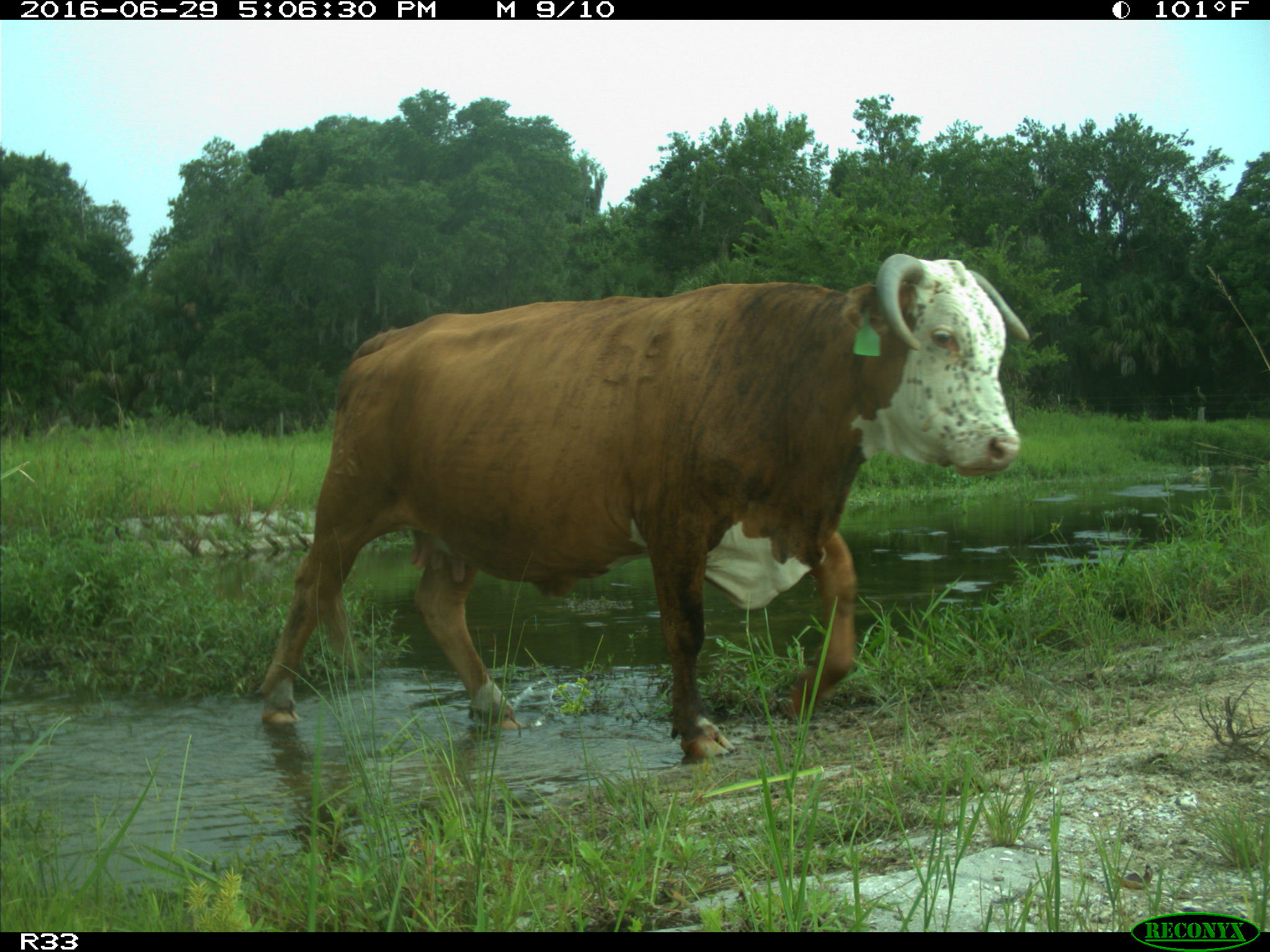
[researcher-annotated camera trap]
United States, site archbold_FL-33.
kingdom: Animalia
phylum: Chordata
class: Mammalia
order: Artiodactyla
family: Bovidae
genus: Bos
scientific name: Bos taurus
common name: domestic cow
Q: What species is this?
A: Bos taurus (domestic cow).